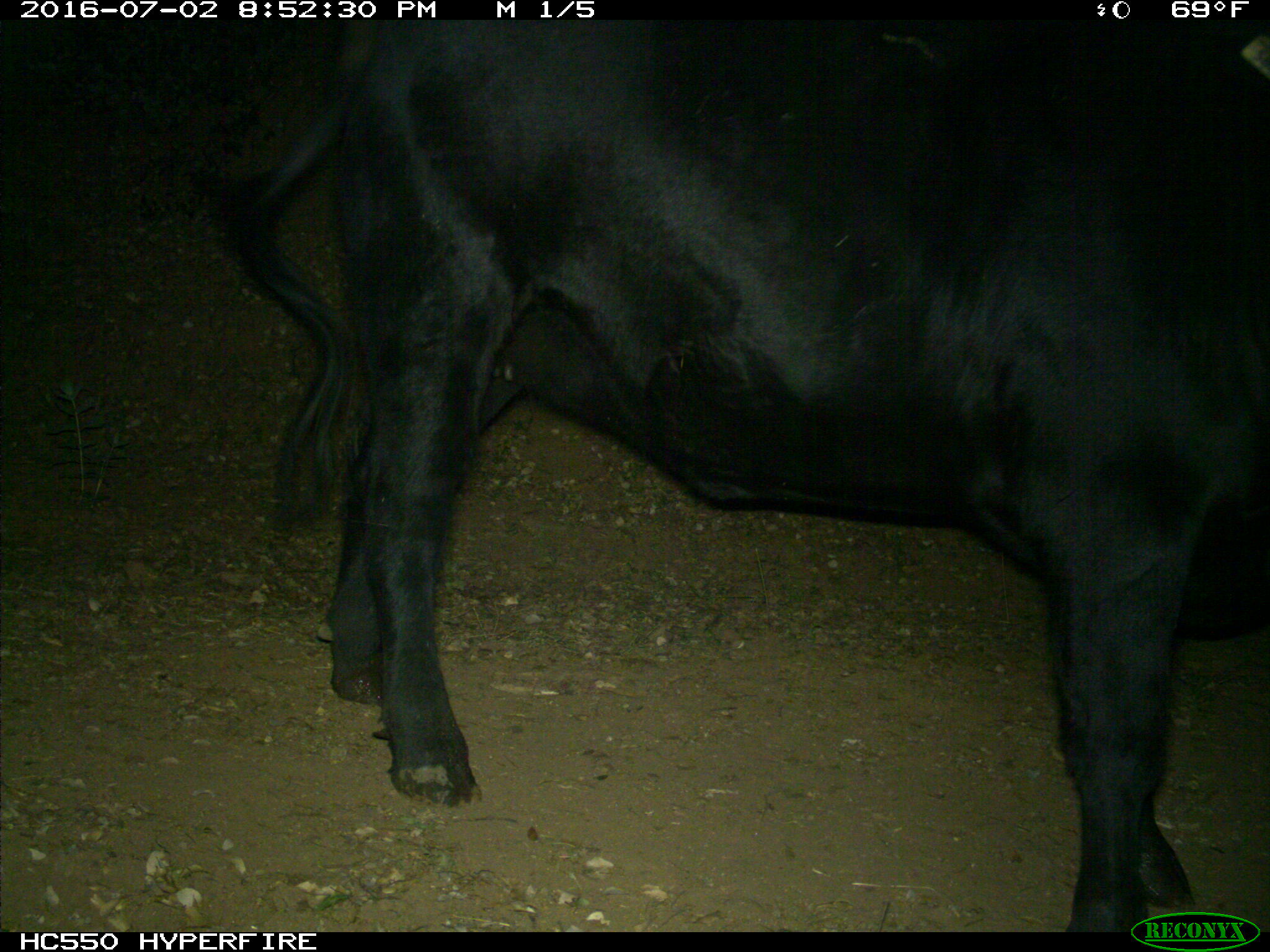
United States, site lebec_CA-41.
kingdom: Animalia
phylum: Chordata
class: Mammalia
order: Artiodactyla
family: Bovidae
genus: Bos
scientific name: Bos taurus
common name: domestic cow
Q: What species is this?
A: Bos taurus (domestic cow).